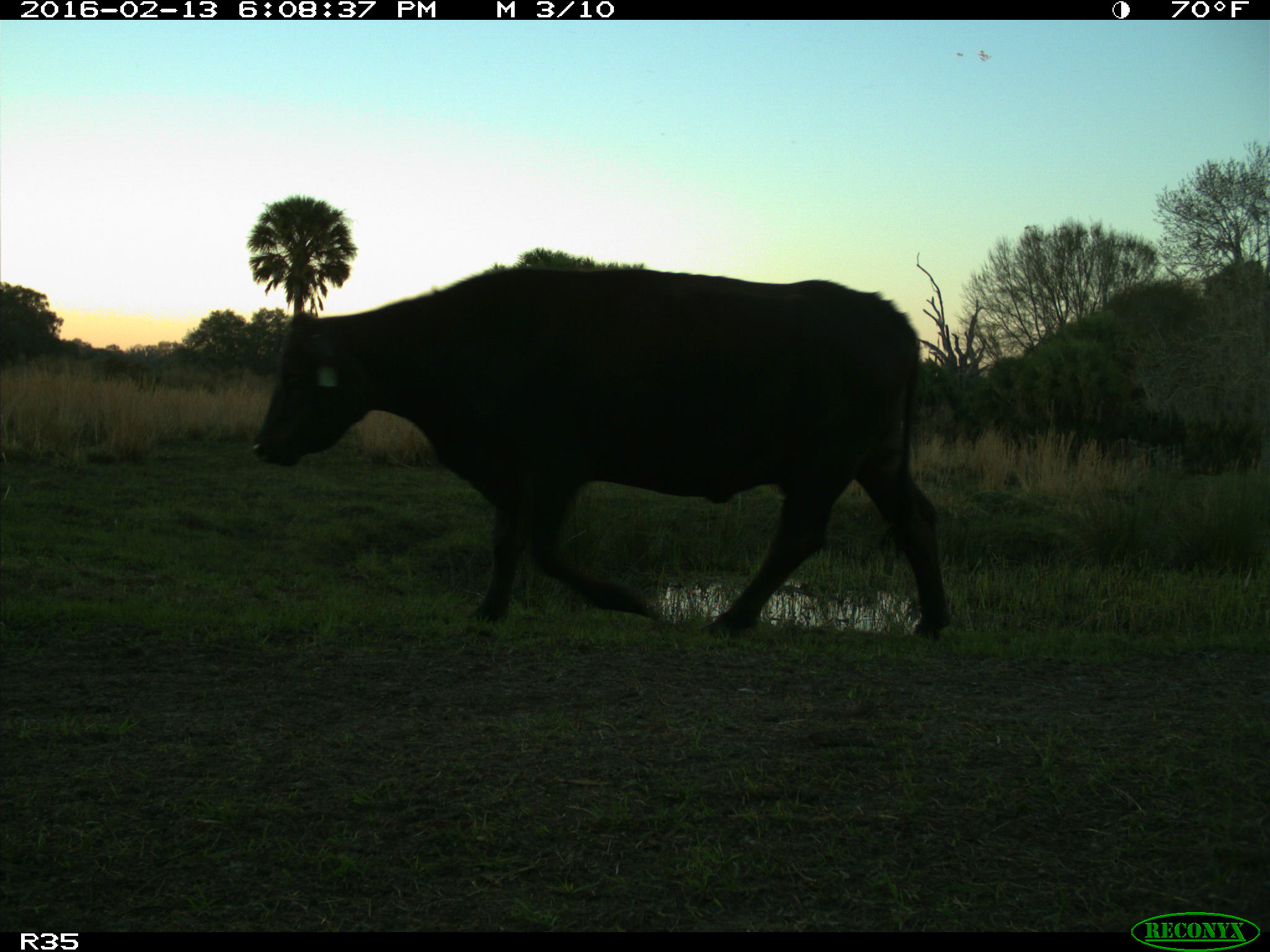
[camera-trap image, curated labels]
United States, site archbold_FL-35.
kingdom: Animalia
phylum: Chordata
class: Mammalia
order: Artiodactyla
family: Bovidae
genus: Bos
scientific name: Bos taurus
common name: domestic cow